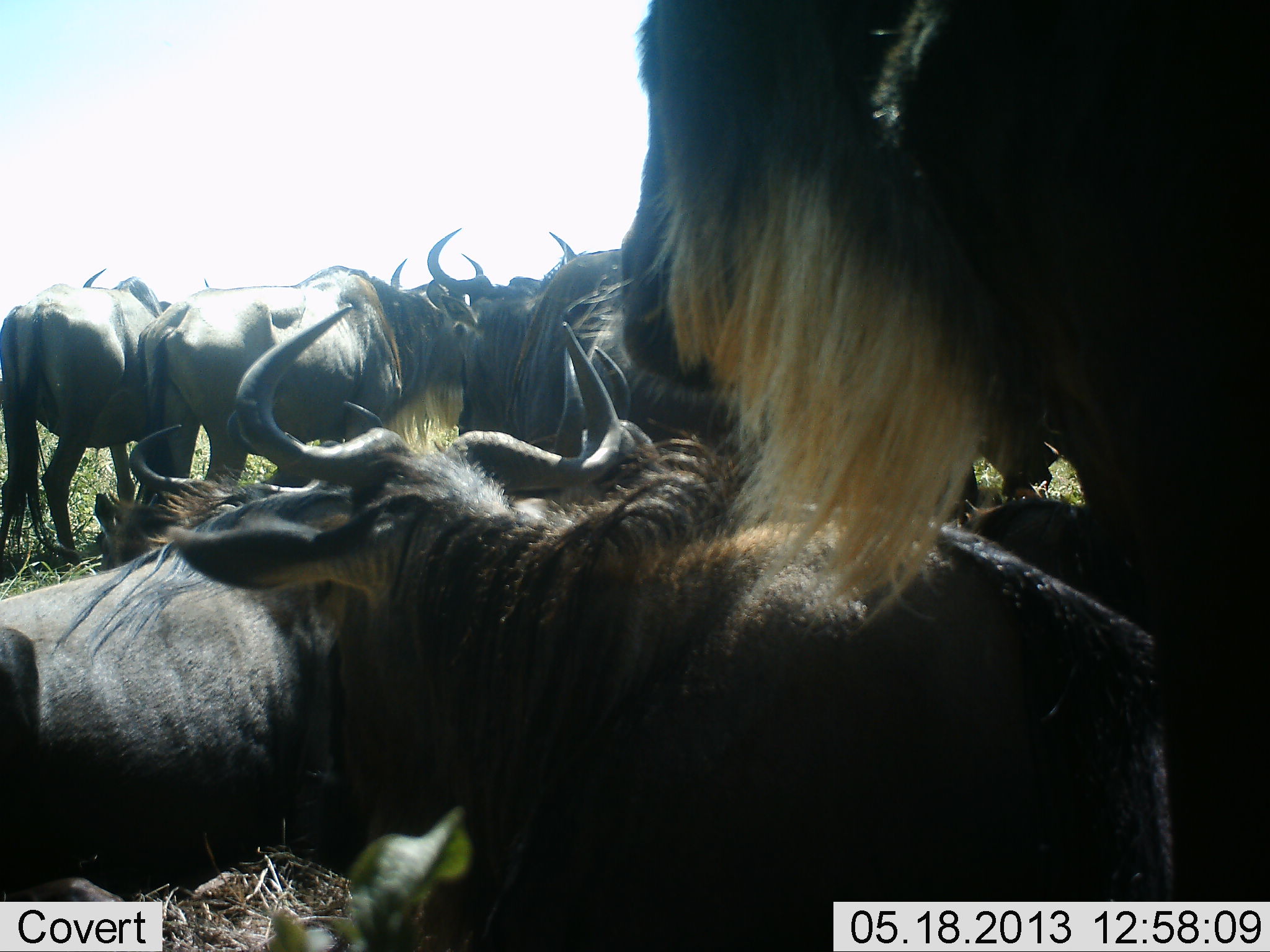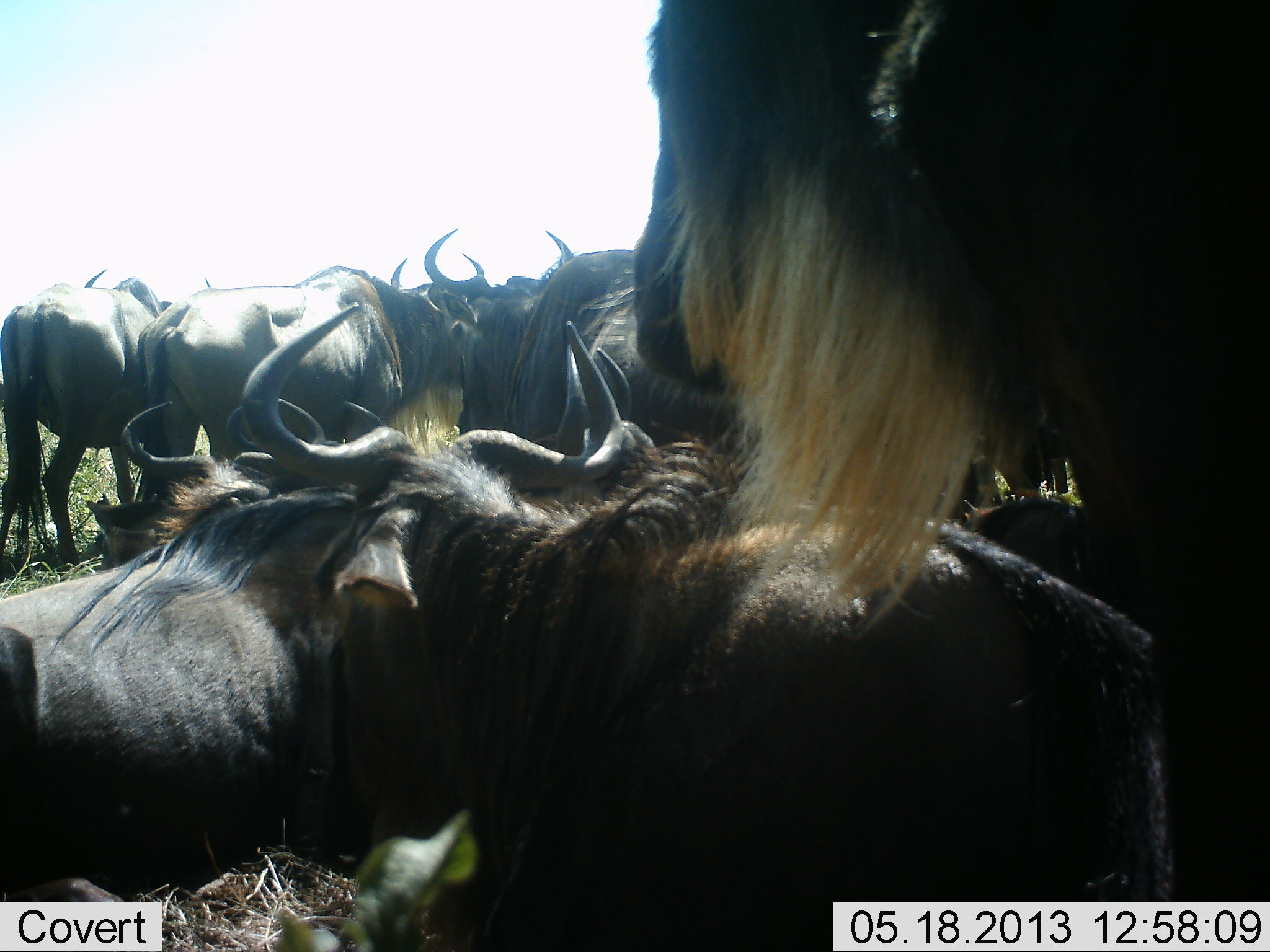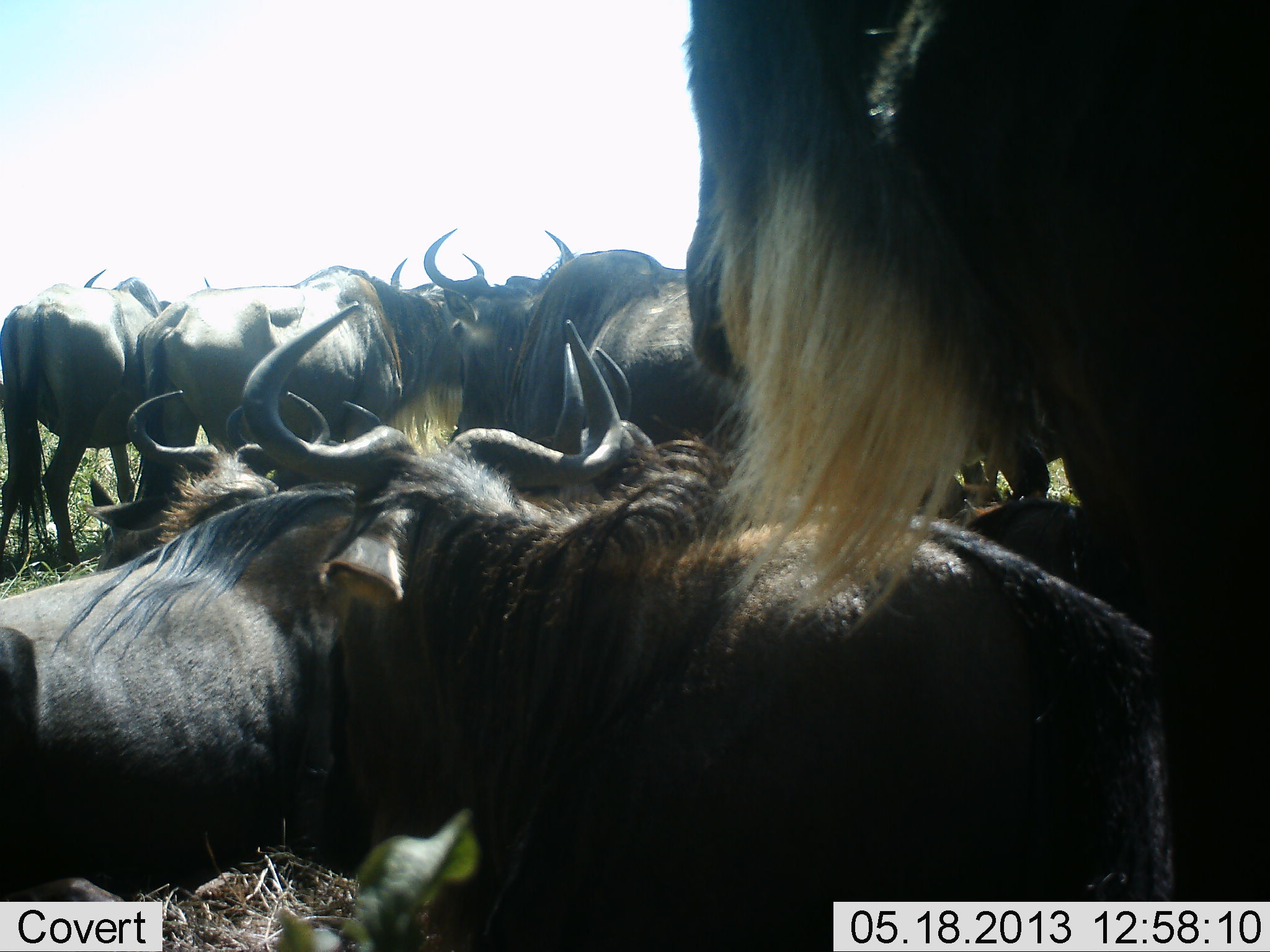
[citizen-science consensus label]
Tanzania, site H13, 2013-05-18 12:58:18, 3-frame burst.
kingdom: Animalia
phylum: Chordata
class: Mammalia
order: Artiodactyla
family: Bovidae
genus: Connochaetes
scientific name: Connochaetes taurinus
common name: blue wildebeest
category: wildebeest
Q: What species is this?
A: Wildebeest (blue wildebeest) (Connochaetes taurinus).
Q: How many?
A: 9.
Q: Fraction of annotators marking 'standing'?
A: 77%.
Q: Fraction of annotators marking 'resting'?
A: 41%.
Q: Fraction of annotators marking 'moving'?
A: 18%.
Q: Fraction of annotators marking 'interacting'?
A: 27%.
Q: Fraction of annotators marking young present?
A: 0%.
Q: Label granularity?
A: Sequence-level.